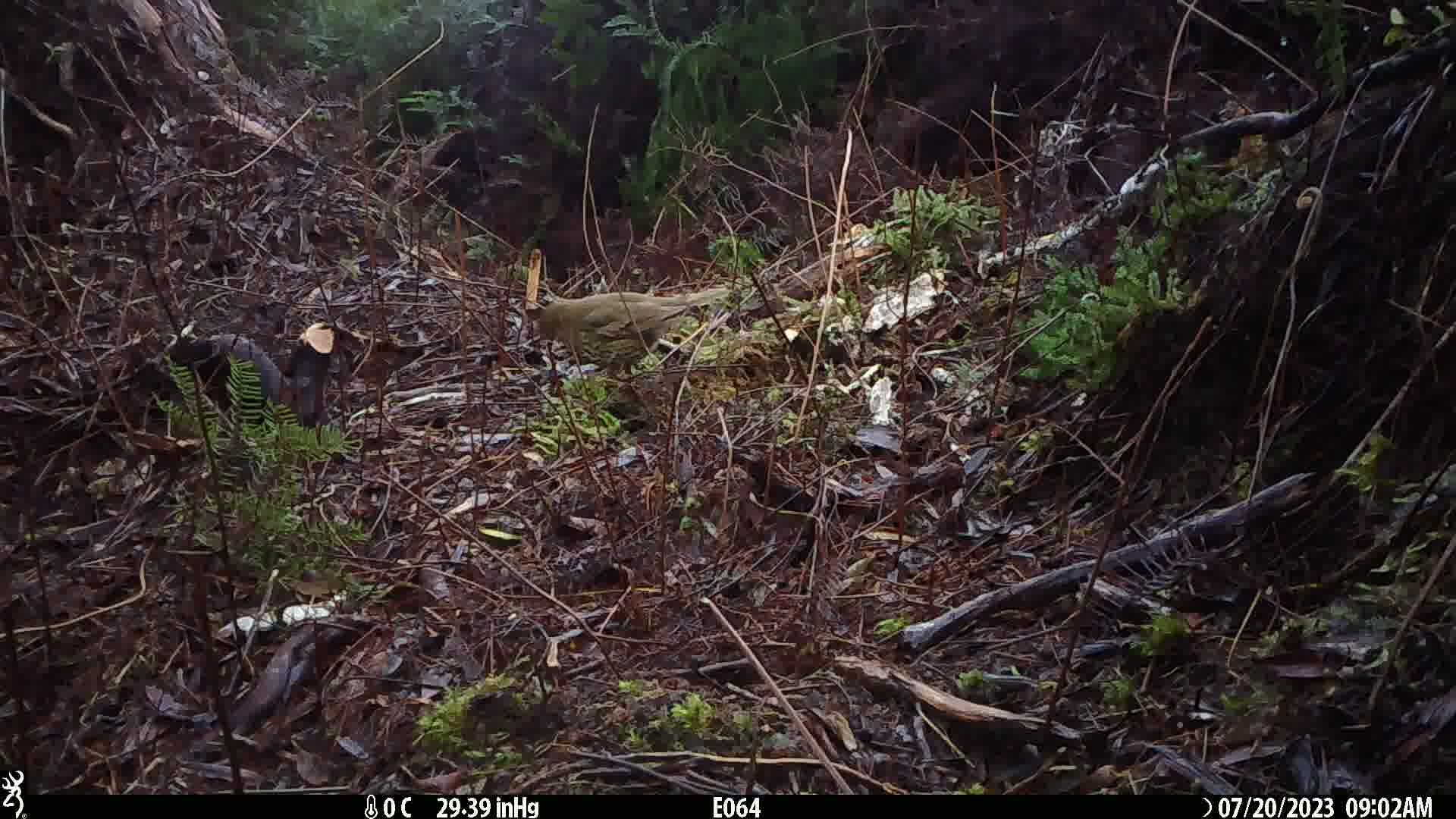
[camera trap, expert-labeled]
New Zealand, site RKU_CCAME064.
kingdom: Animalia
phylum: Chordata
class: Aves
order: Passeriformes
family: Turdidae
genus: Turdus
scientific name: Turdus philomelos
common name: song thrush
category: thrush